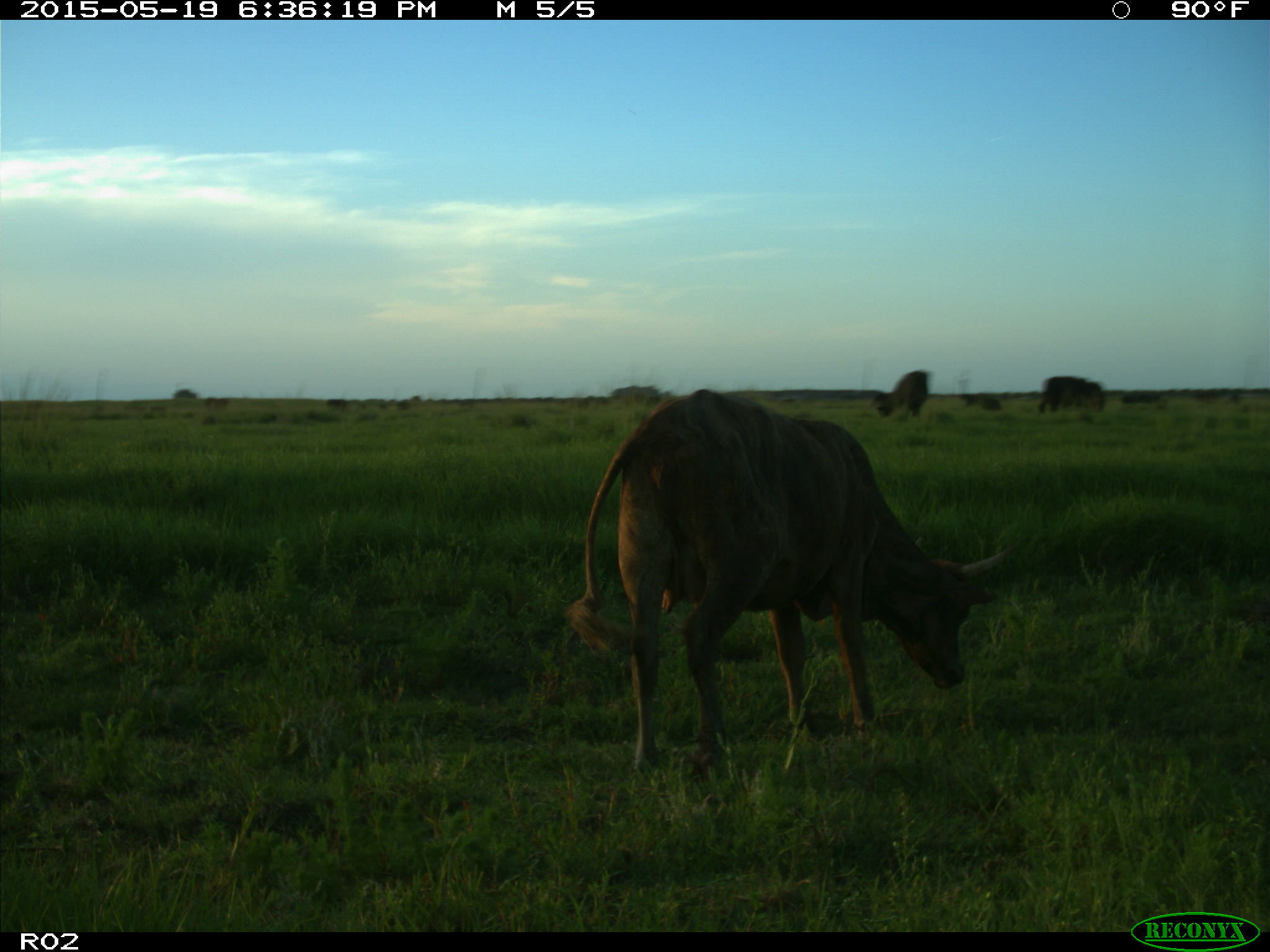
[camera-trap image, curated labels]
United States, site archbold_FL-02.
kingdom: Animalia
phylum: Chordata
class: Mammalia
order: Artiodactyla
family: Bovidae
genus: Bos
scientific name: Bos taurus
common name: domestic cow